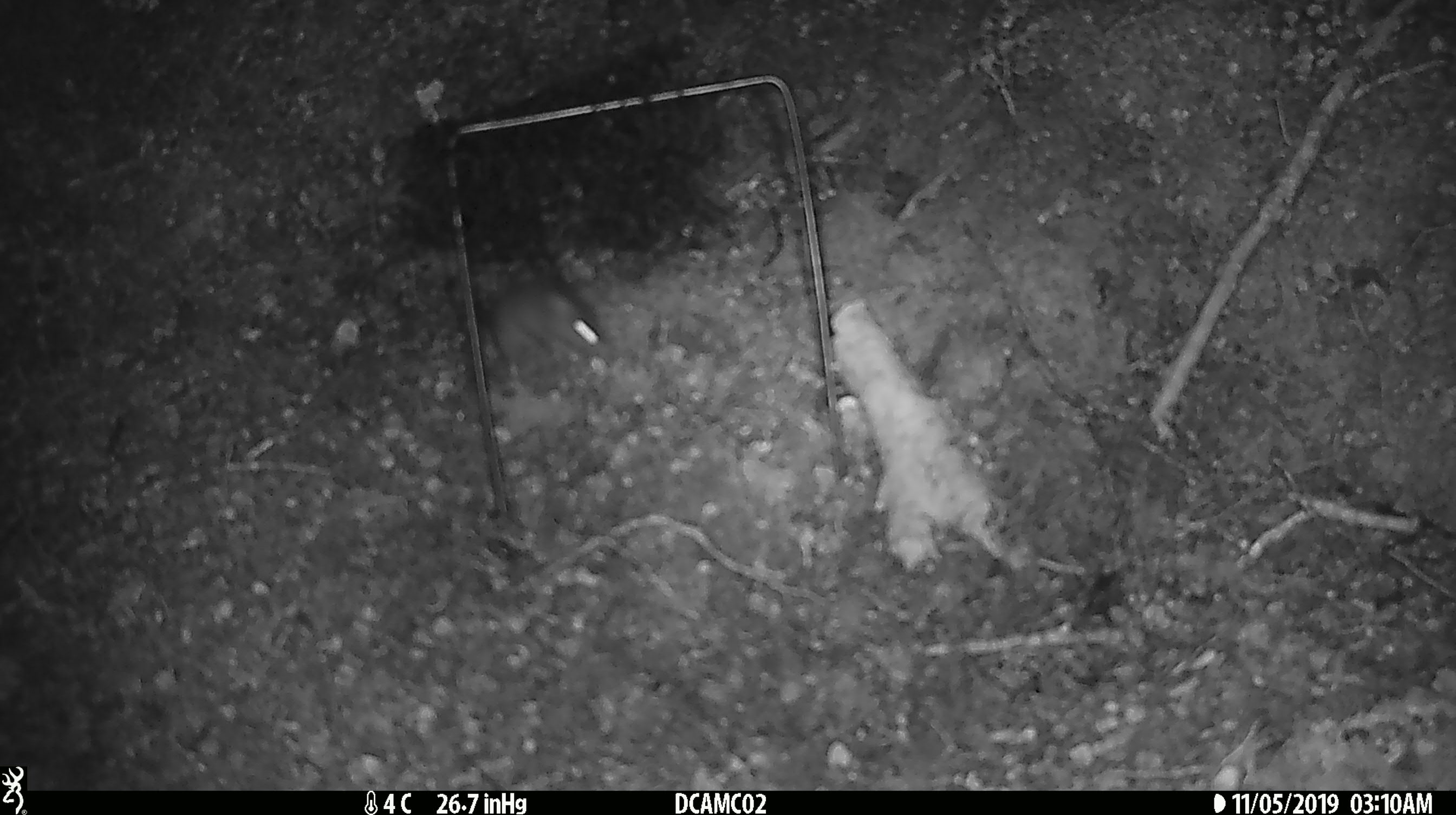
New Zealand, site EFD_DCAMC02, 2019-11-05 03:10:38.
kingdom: Animalia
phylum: Chordata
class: Mammalia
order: Rodentia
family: Muridae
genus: Mus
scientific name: Mus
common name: mouse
Mouse (Mus).